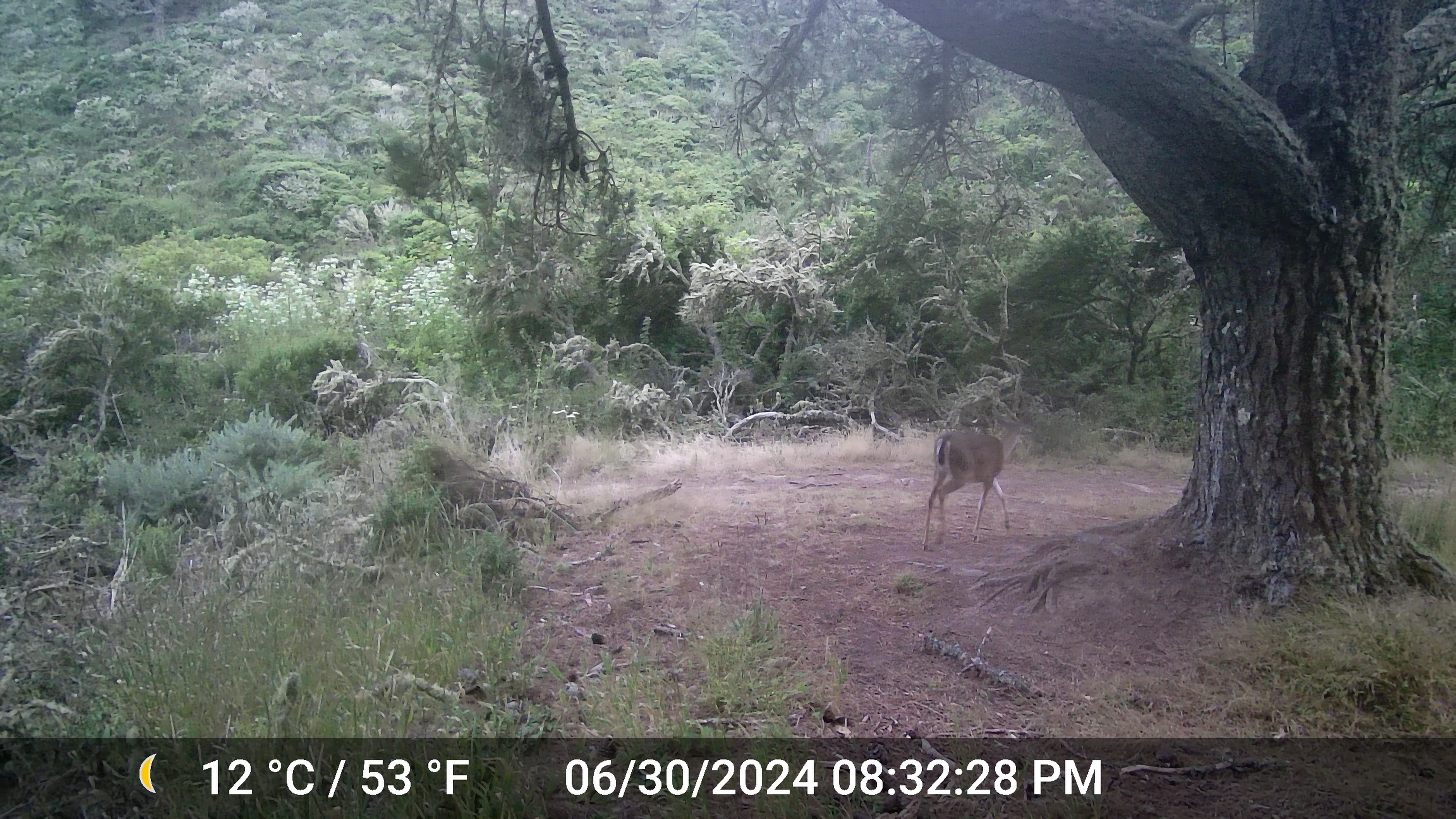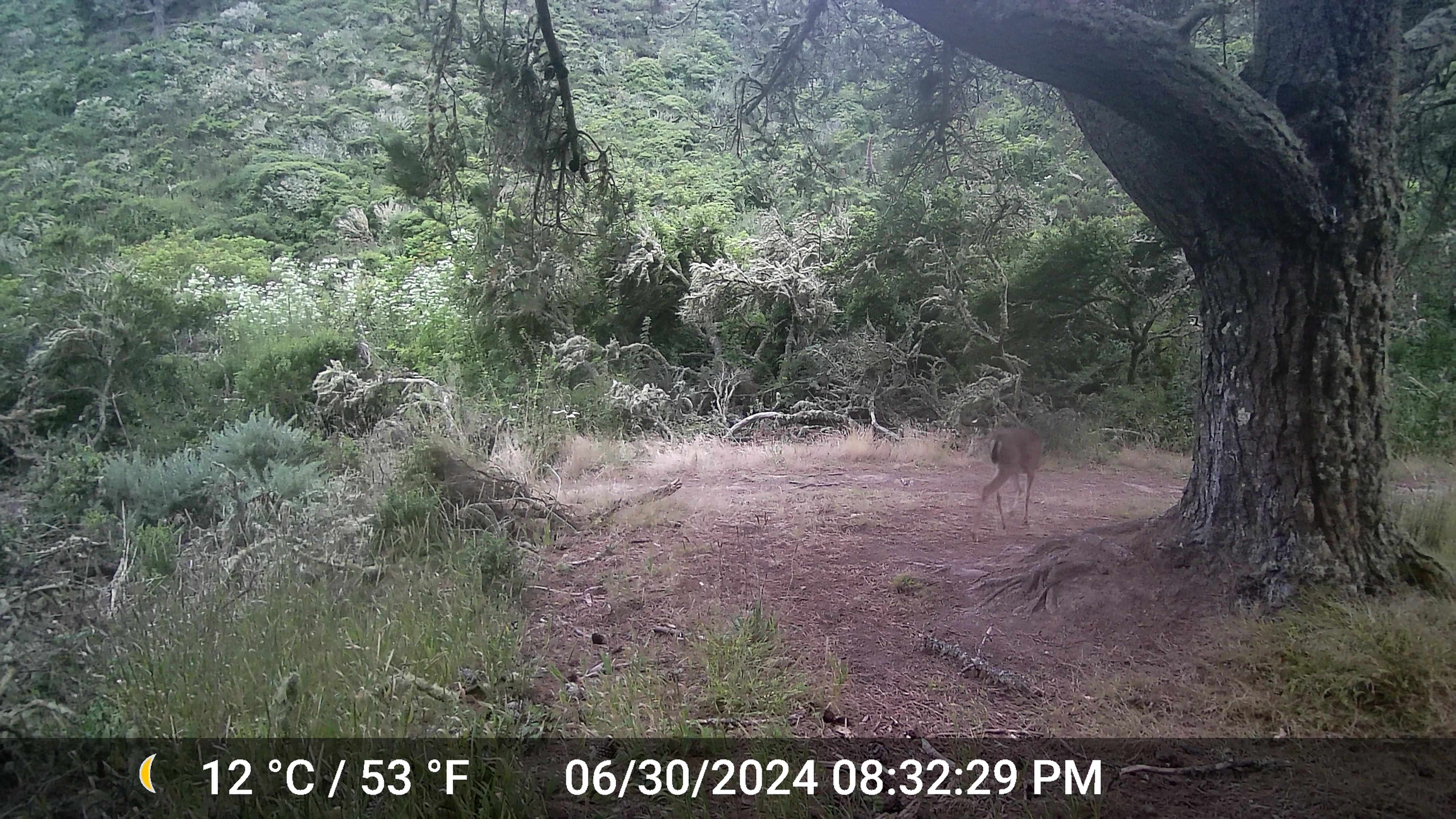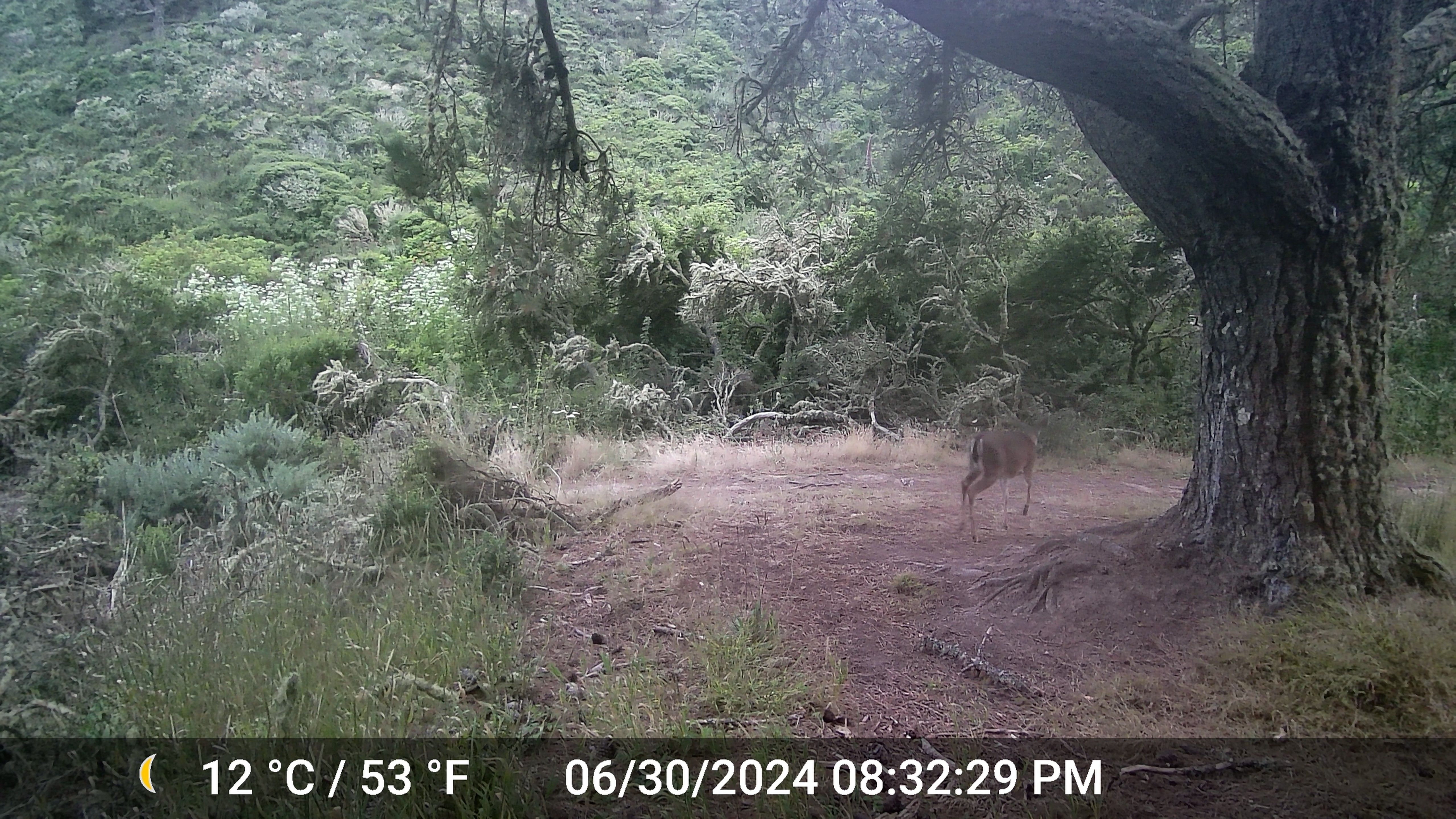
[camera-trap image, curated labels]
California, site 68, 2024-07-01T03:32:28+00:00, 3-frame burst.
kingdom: Animalia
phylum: Chordata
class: Mammalia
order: Artiodactyla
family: Cervidae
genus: Odocoileus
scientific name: Odocoileus hemionus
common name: mule deer